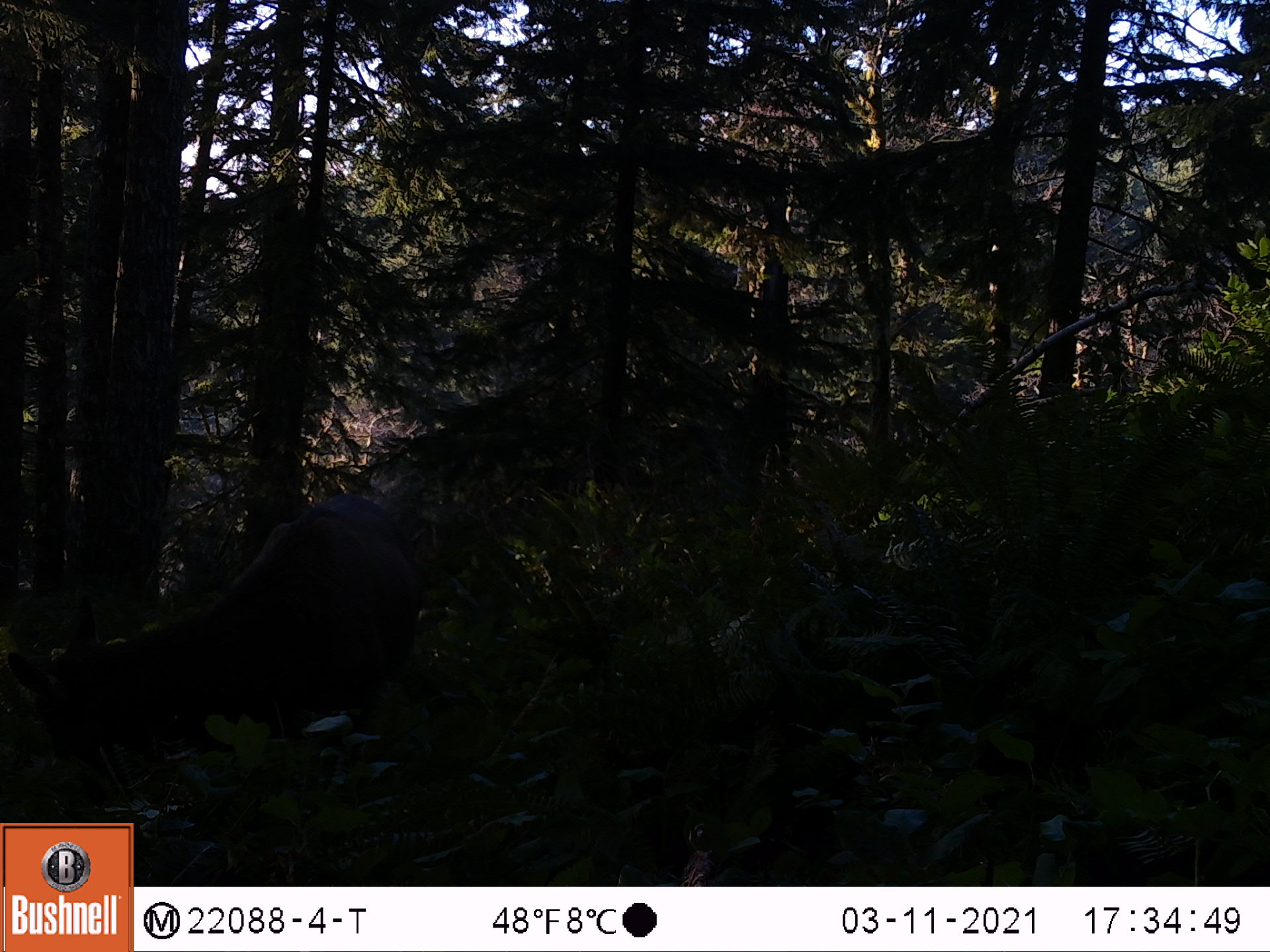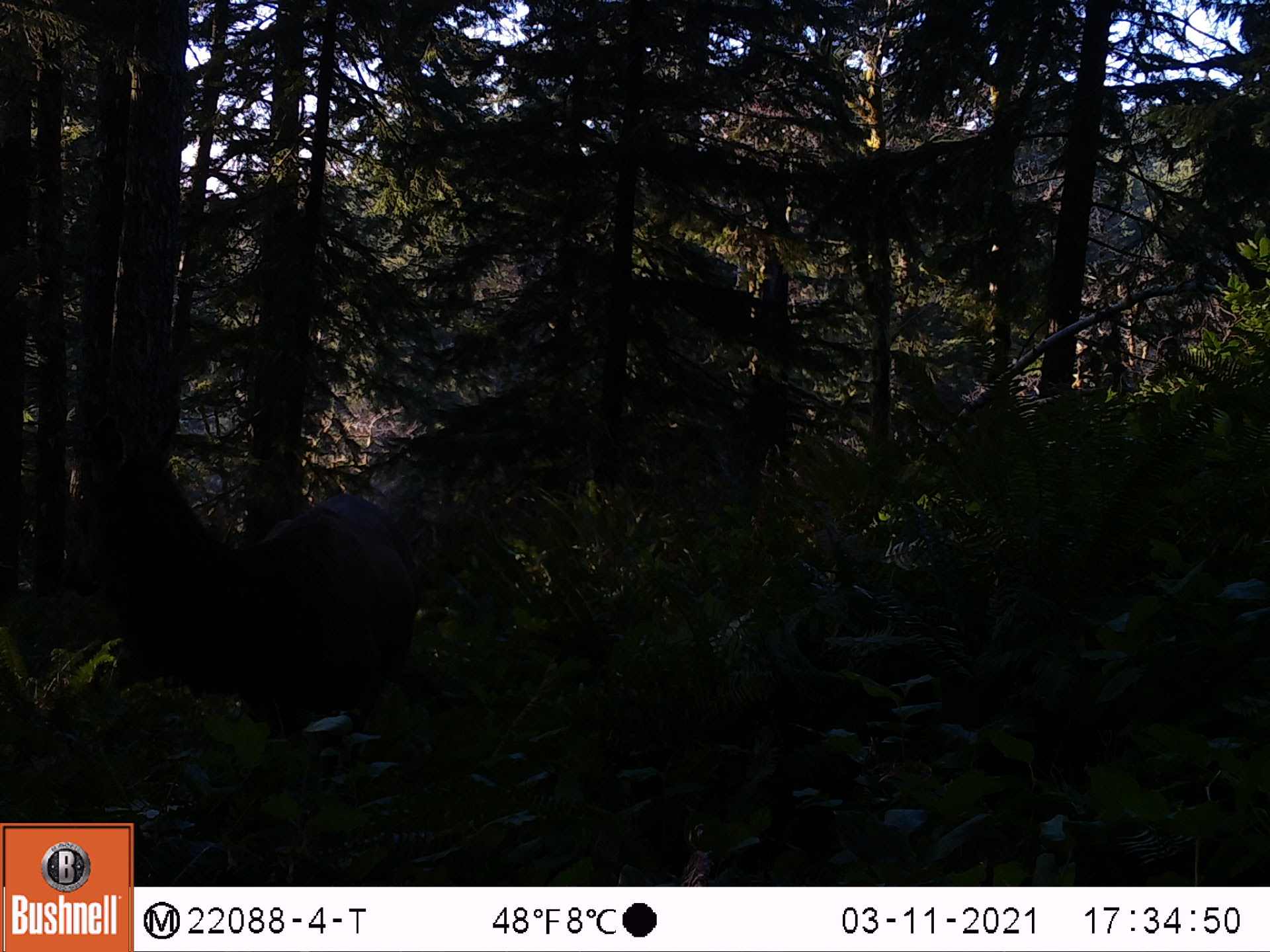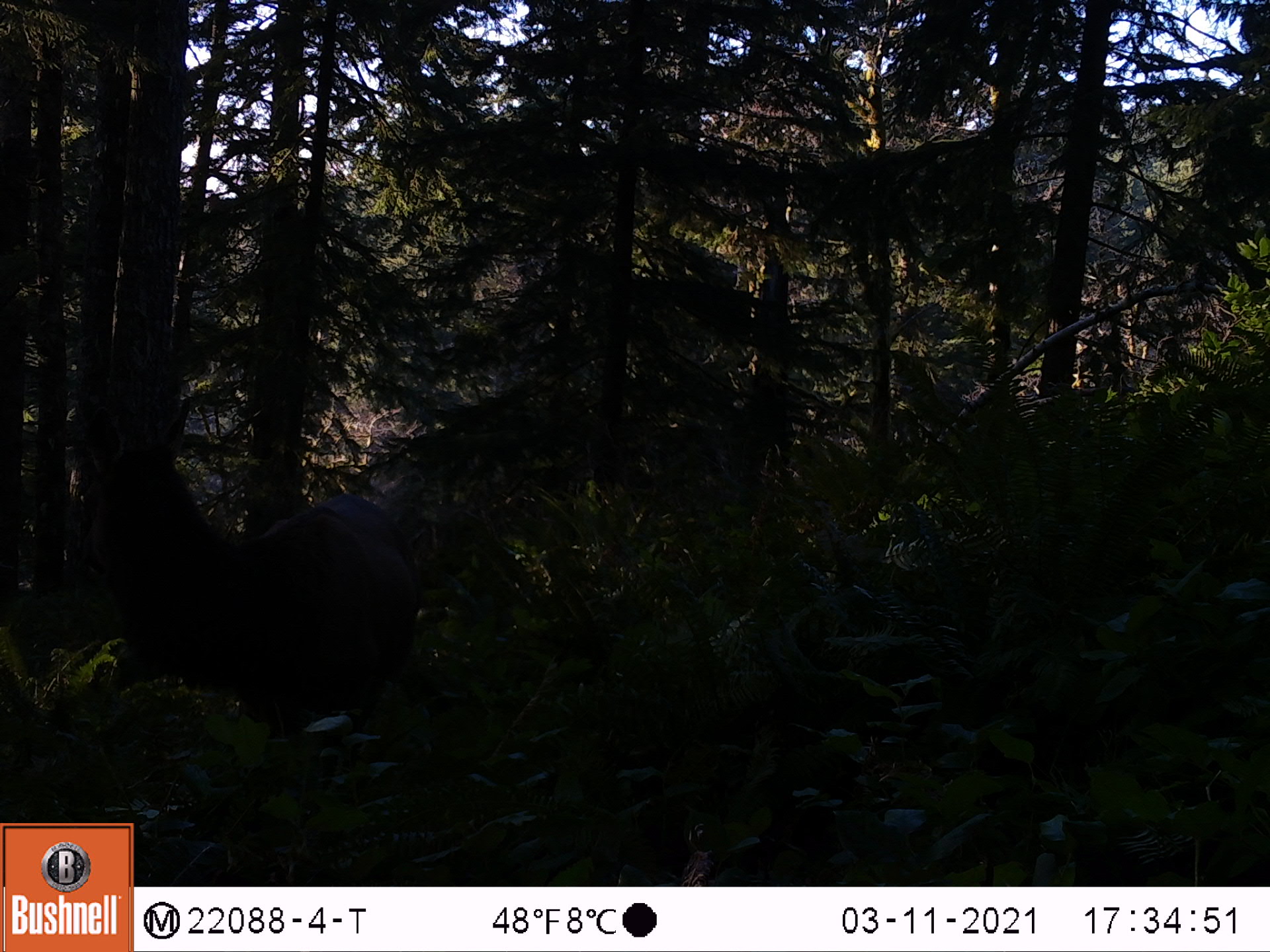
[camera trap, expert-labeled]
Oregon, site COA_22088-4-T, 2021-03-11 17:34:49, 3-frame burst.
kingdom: Animalia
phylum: Chordata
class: Mammalia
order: Artiodactyla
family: Cervidae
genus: Cervus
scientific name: Cervus canadensis roosevelti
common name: roosevelt elk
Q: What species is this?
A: Roosevelt elk (Cervus canadensis roosevelti).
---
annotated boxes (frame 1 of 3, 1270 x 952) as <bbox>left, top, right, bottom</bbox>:
roosevelt elk: <bbox>0, 435, 458, 822</bbox>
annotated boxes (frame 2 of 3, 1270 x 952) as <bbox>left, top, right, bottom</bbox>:
roosevelt elk: <bbox>0, 360, 474, 819</bbox>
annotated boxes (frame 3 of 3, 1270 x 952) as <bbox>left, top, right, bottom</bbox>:
roosevelt elk: <bbox>0, 380, 458, 819</bbox>